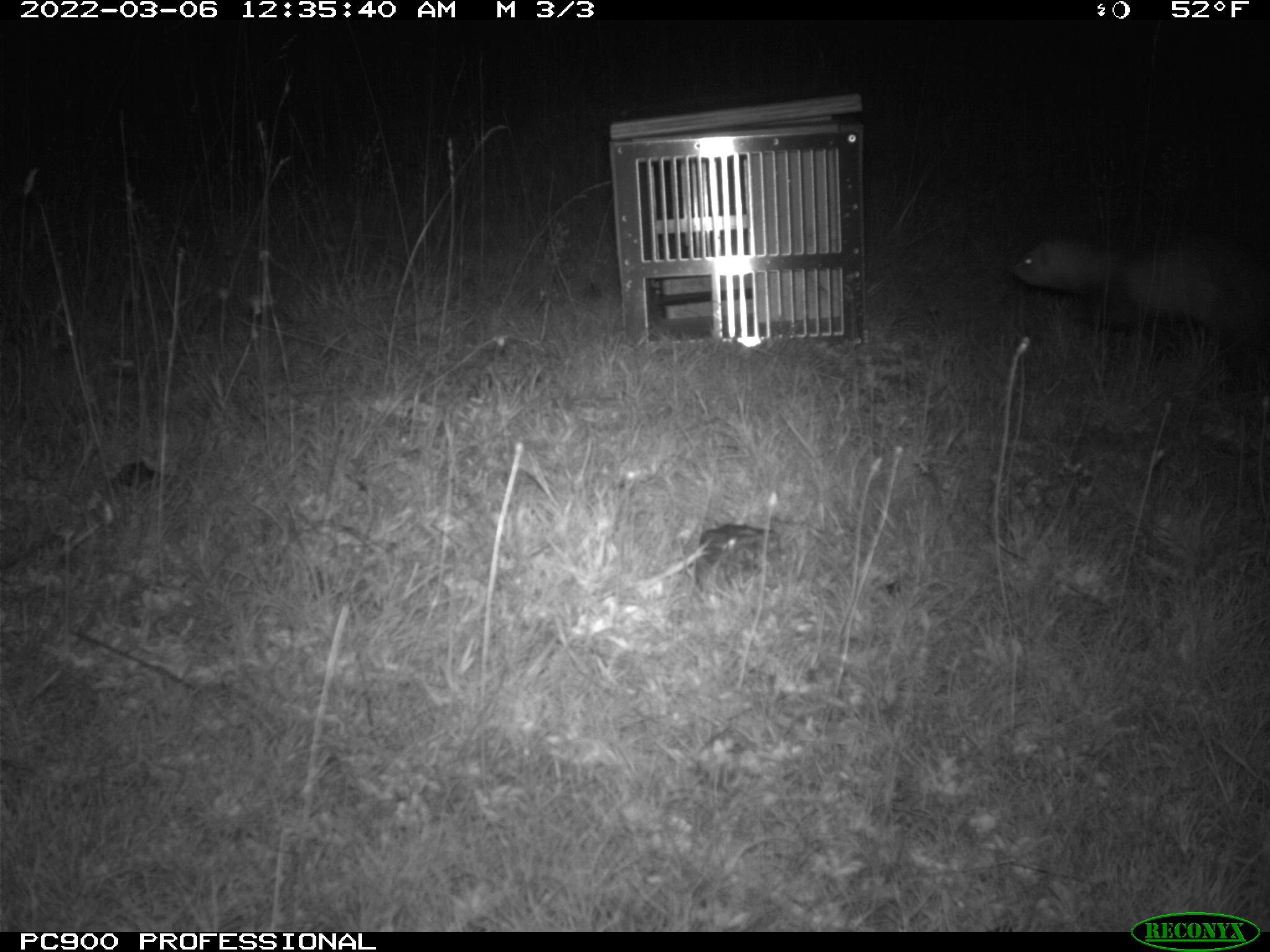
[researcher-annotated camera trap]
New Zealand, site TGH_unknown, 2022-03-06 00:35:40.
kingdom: Animalia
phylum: Chordata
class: Mammalia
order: Carnivora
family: Mustelidae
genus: Mustela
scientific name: Mustela furo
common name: ferret